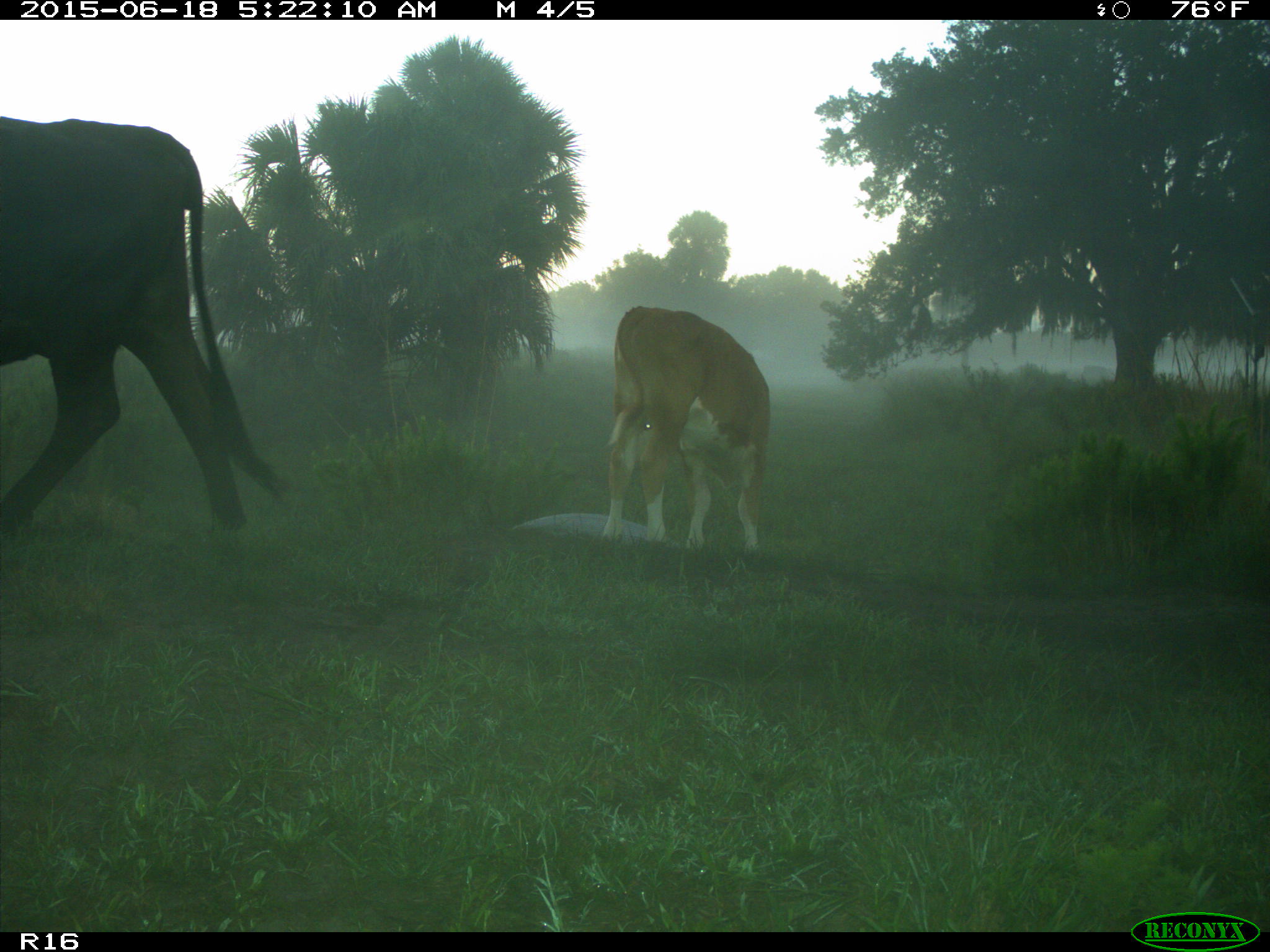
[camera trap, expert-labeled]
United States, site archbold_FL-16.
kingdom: Animalia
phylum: Chordata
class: Mammalia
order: Artiodactyla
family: Bovidae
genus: Bos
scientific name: Bos taurus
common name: domestic cow